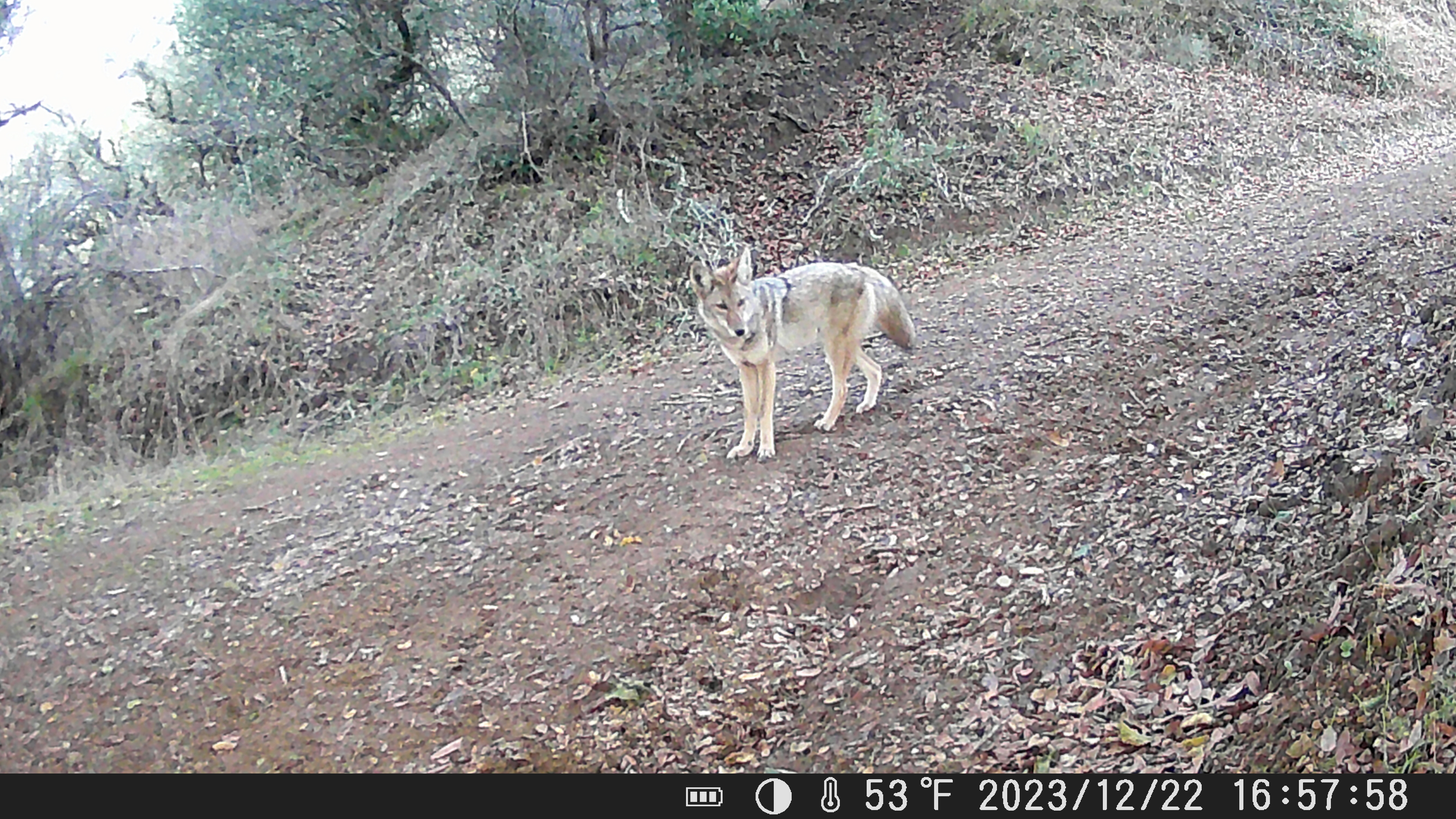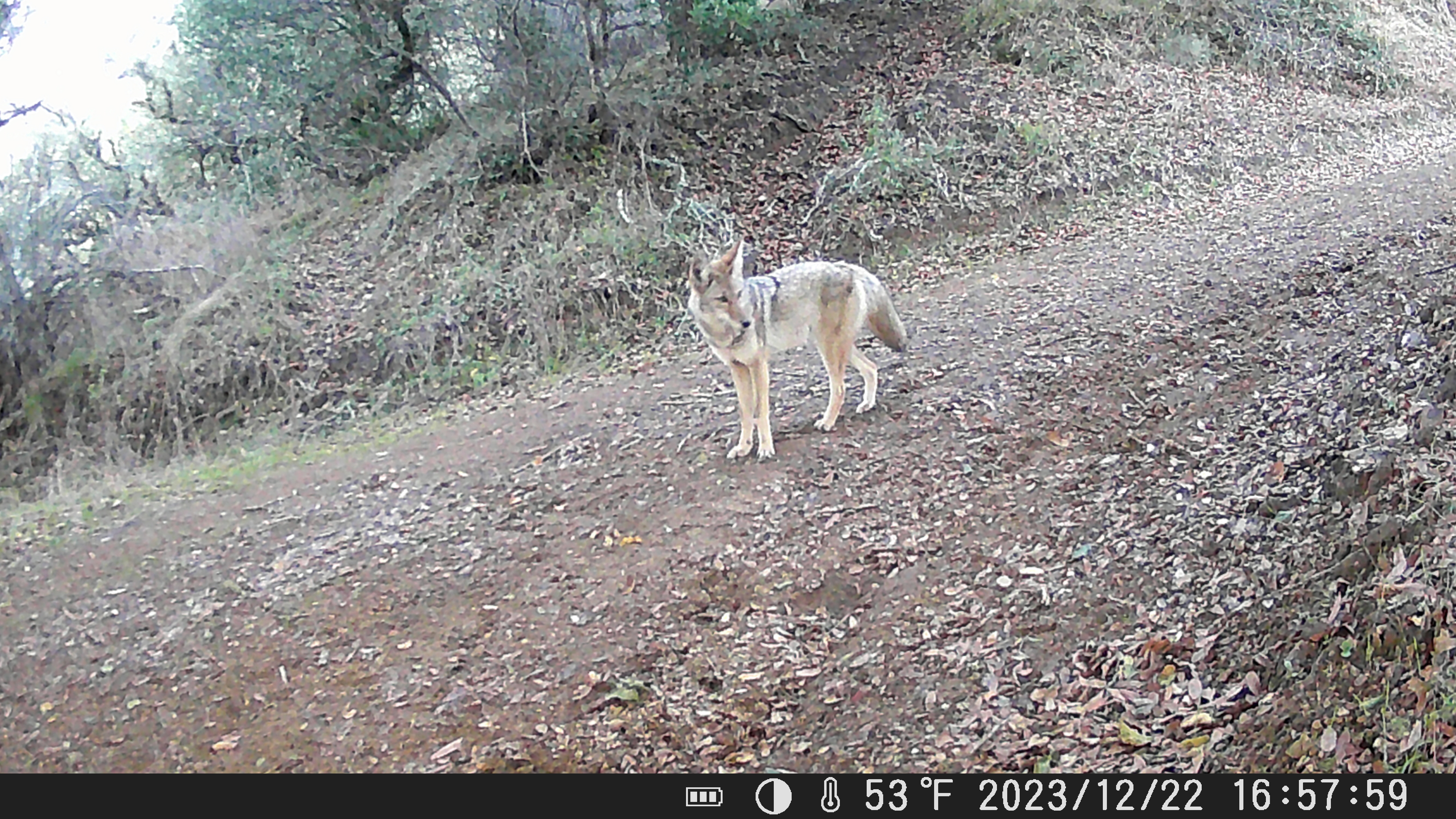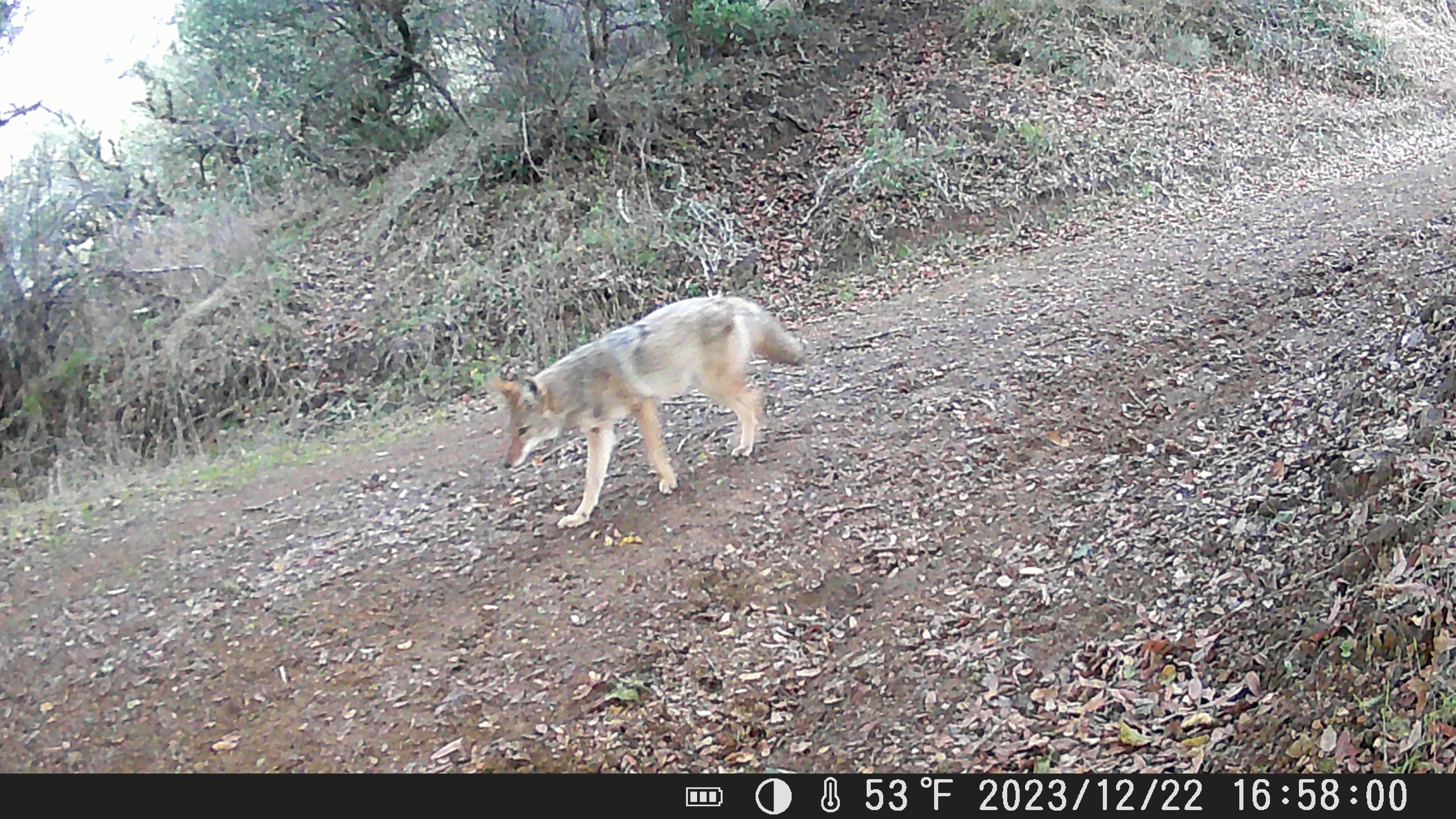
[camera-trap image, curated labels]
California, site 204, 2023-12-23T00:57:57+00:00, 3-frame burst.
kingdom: Animalia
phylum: Chordata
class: Mammalia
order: Carnivora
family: Canidae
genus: Canis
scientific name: Canis latrans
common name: coyote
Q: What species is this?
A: Coyote (Canis latrans).